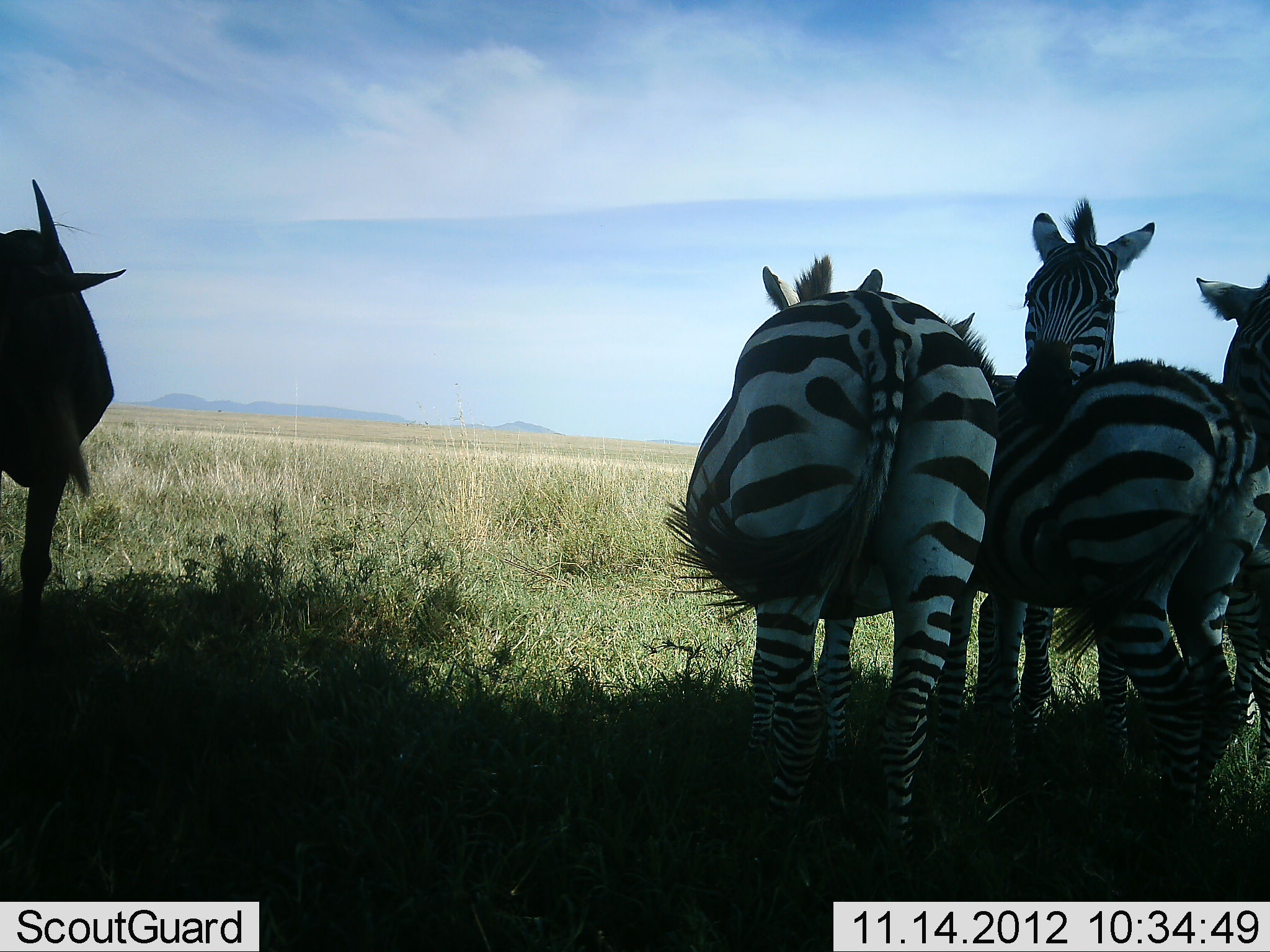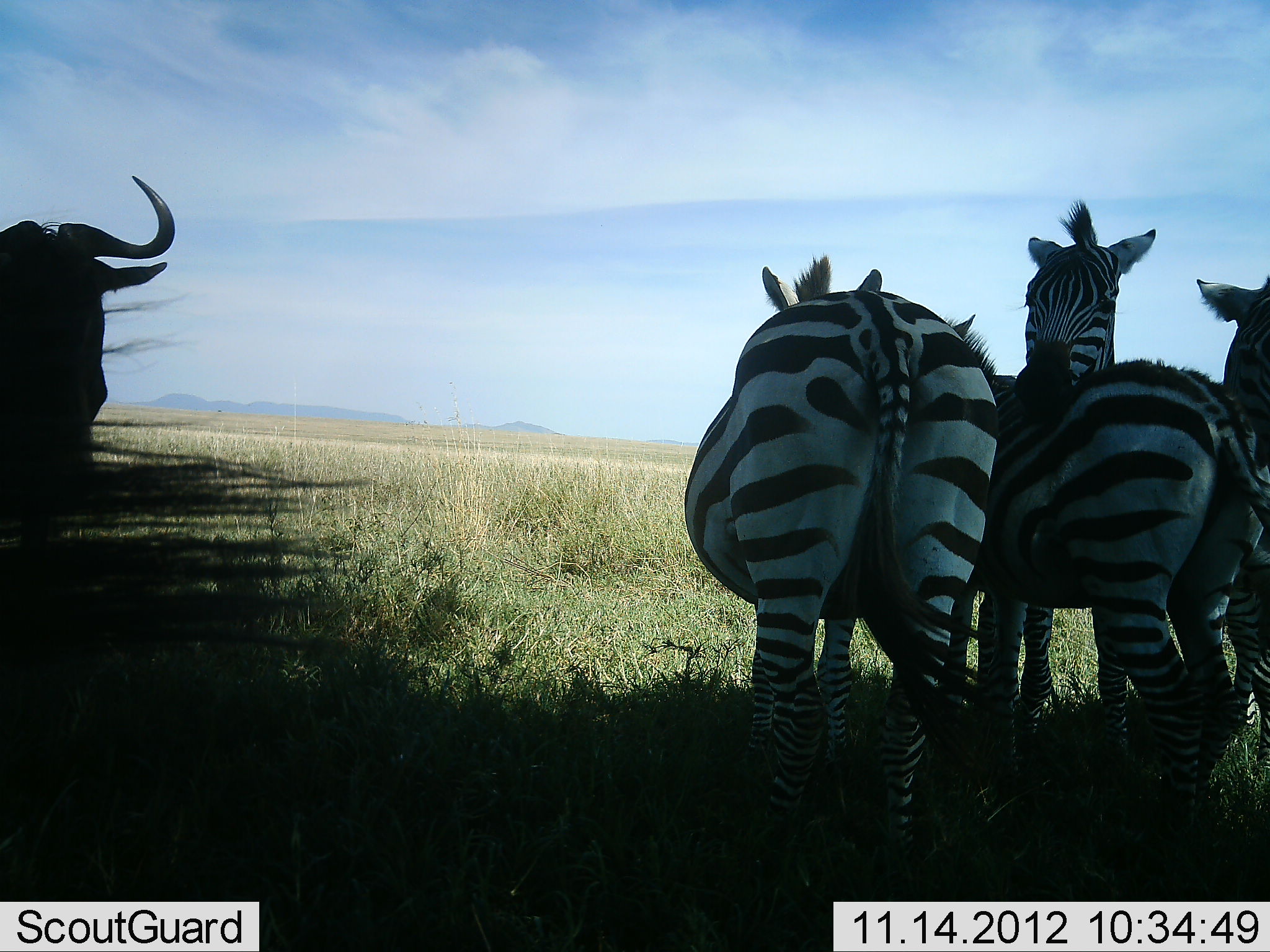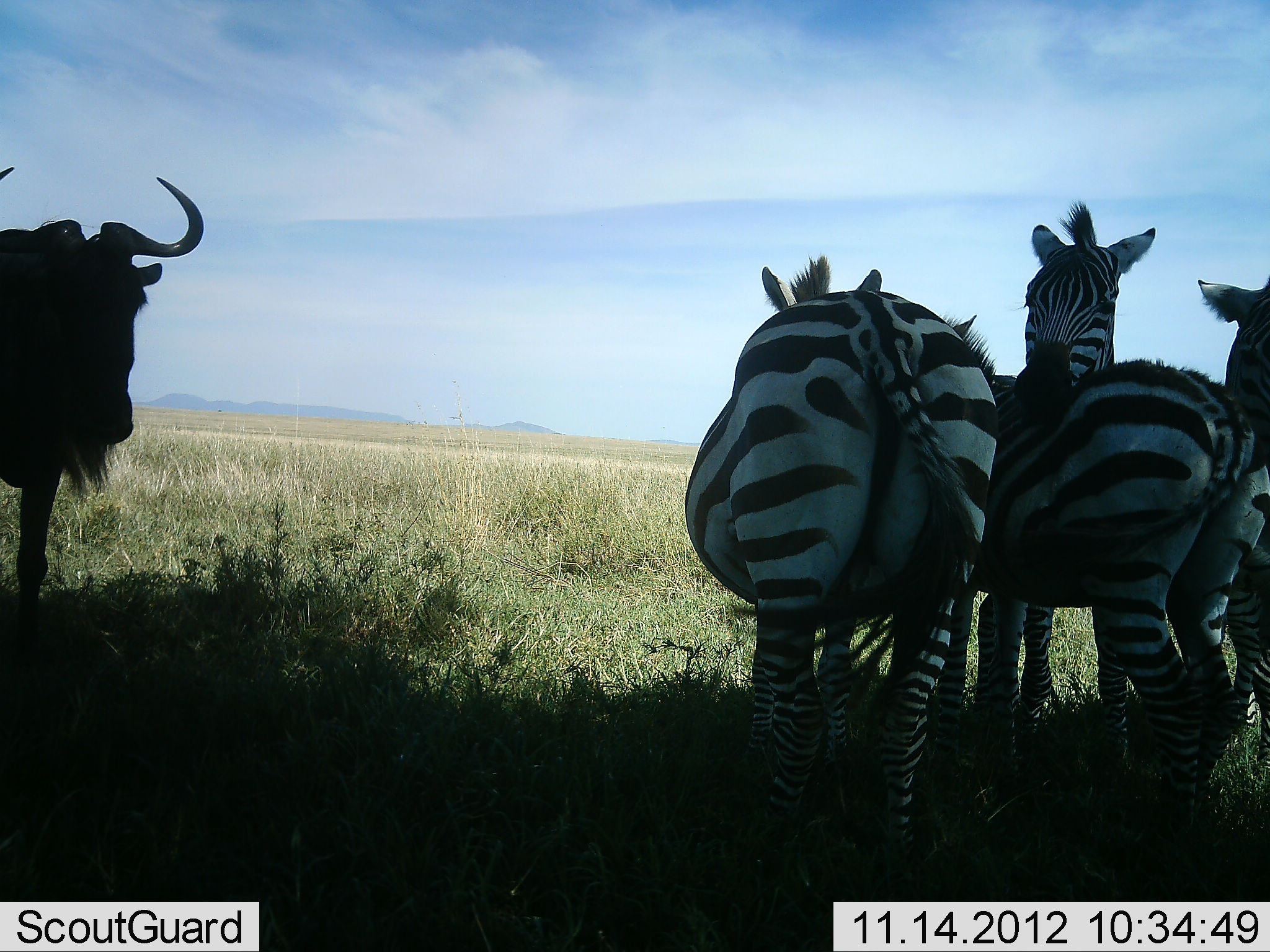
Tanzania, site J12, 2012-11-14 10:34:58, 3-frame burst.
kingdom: Animalia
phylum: Chordata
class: Mammalia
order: Artiodactyla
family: Bovidae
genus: Connochaetes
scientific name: Connochaetes taurinus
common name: blue wildebeest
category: wildebeest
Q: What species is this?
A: Wildebeest (blue wildebeest) (Connochaetes taurinus).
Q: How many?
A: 1.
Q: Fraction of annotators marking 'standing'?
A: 100%.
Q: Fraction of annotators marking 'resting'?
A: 20%.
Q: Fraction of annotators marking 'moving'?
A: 0%.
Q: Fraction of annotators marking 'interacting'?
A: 0%.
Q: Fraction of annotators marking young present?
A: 0%.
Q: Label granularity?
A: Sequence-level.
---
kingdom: Animalia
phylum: Chordata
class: Mammalia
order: Perissodactyla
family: Equidae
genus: Equus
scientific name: Equus quagga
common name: plains zebra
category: zebra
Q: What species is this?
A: Zebra (plains zebra) (Equus quagga).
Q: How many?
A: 3.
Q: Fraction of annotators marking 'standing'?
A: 100%.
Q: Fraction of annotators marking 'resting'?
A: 10%.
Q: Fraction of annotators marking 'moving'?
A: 0%.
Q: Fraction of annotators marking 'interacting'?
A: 10%.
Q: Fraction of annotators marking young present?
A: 0%.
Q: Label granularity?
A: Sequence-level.